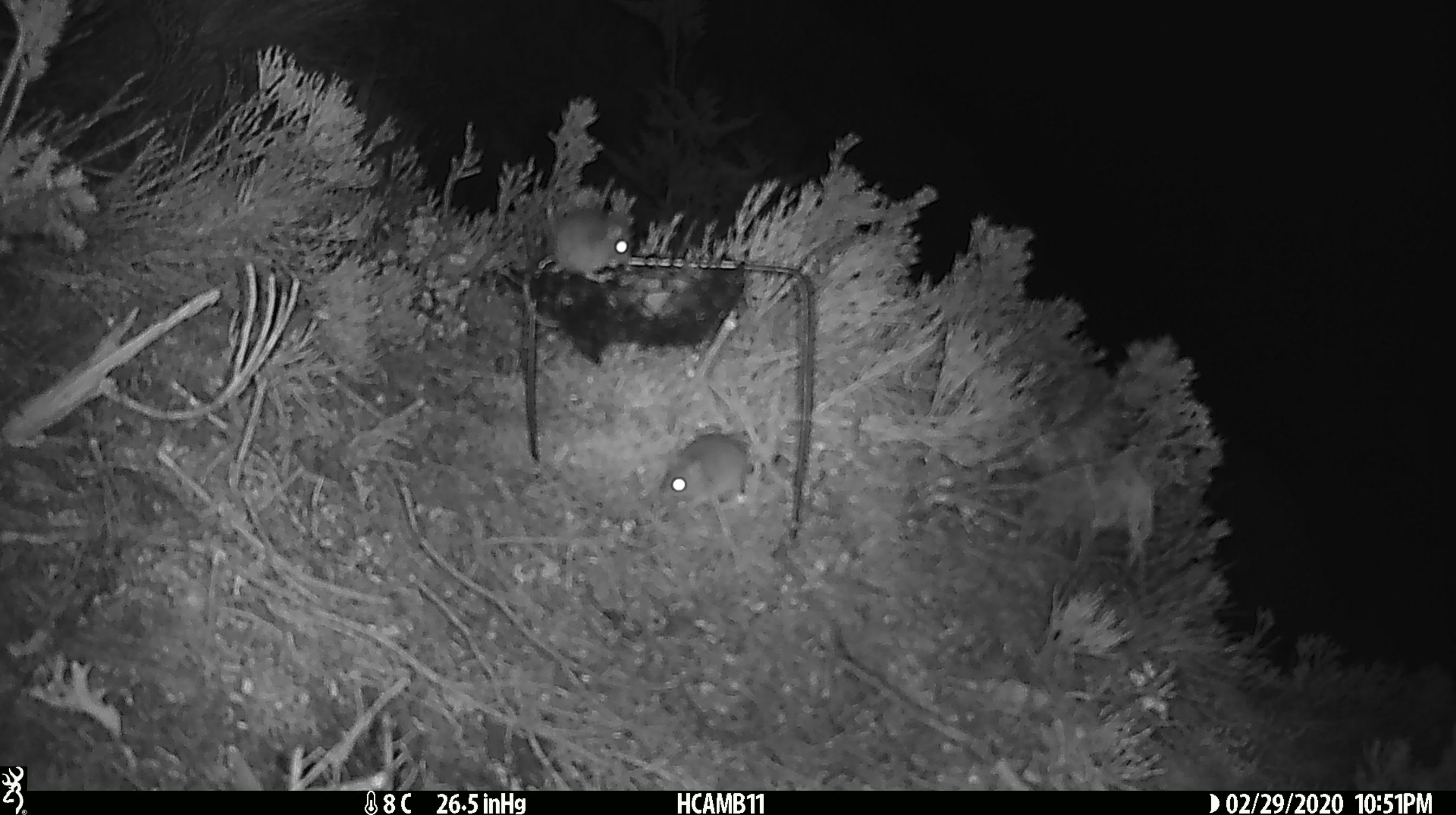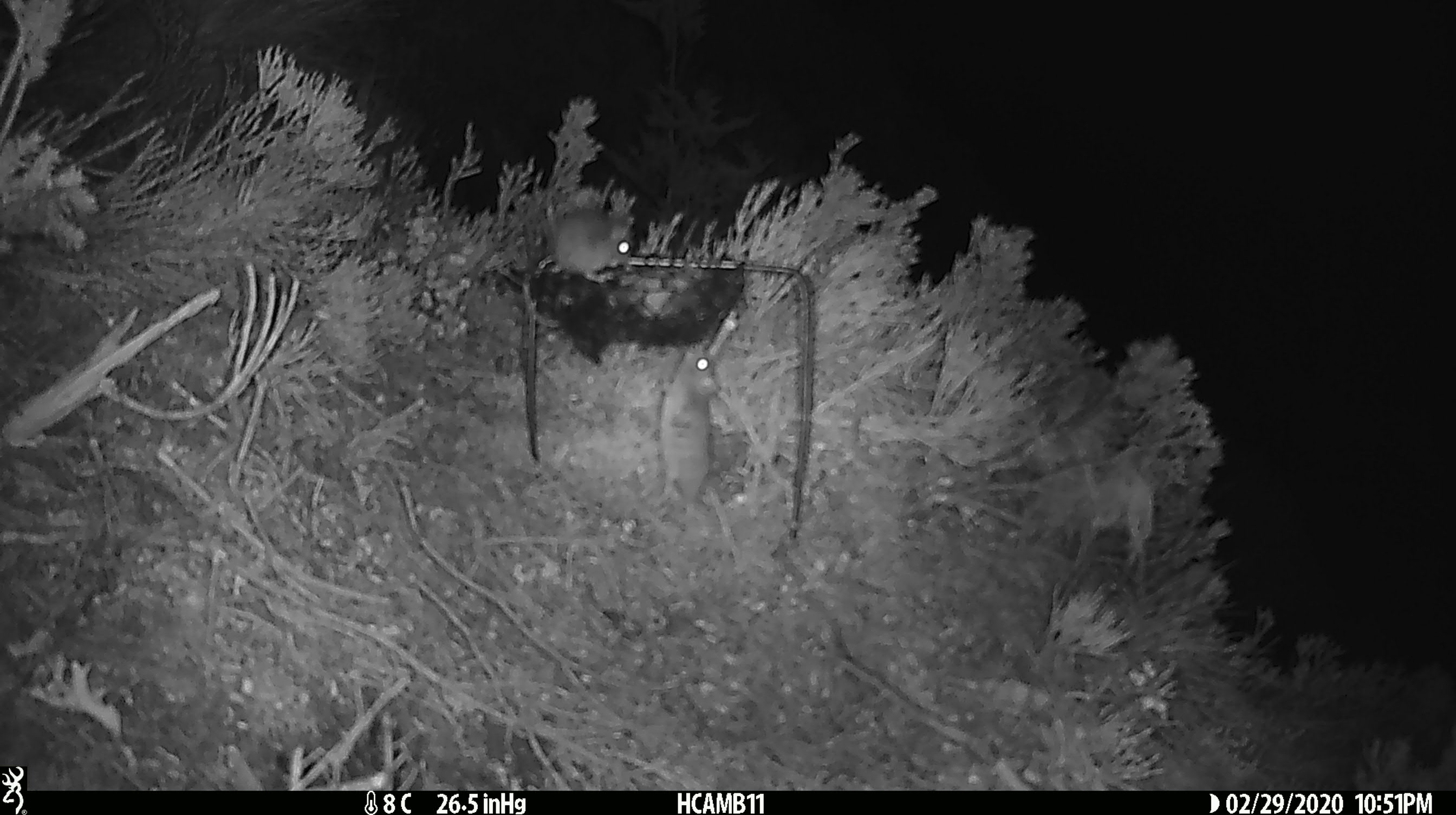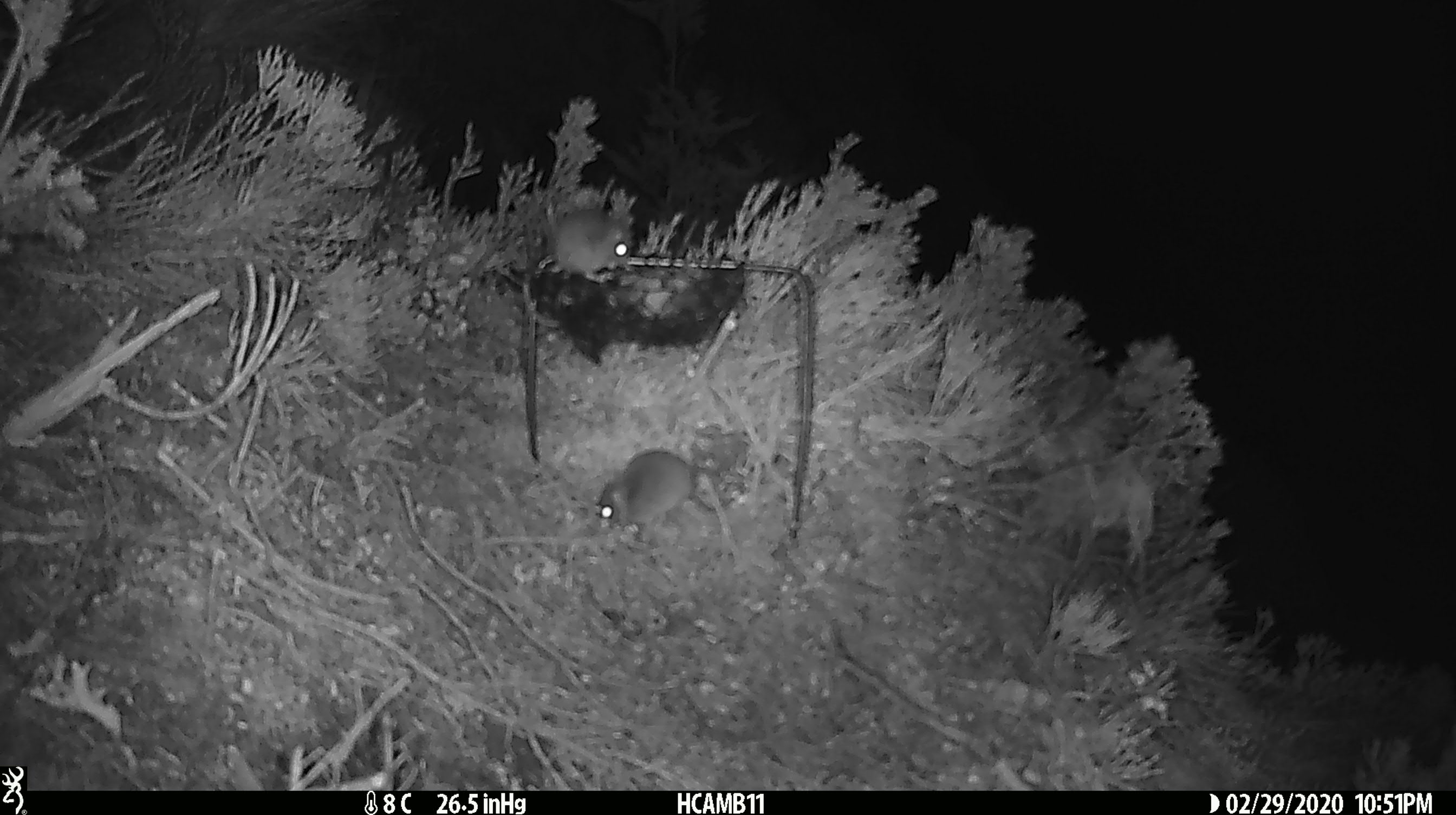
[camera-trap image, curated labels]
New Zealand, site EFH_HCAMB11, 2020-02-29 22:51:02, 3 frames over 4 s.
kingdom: Animalia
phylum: Chordata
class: Mammalia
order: Rodentia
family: Muridae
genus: Mus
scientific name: Mus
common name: mouse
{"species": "mouse (Mus)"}